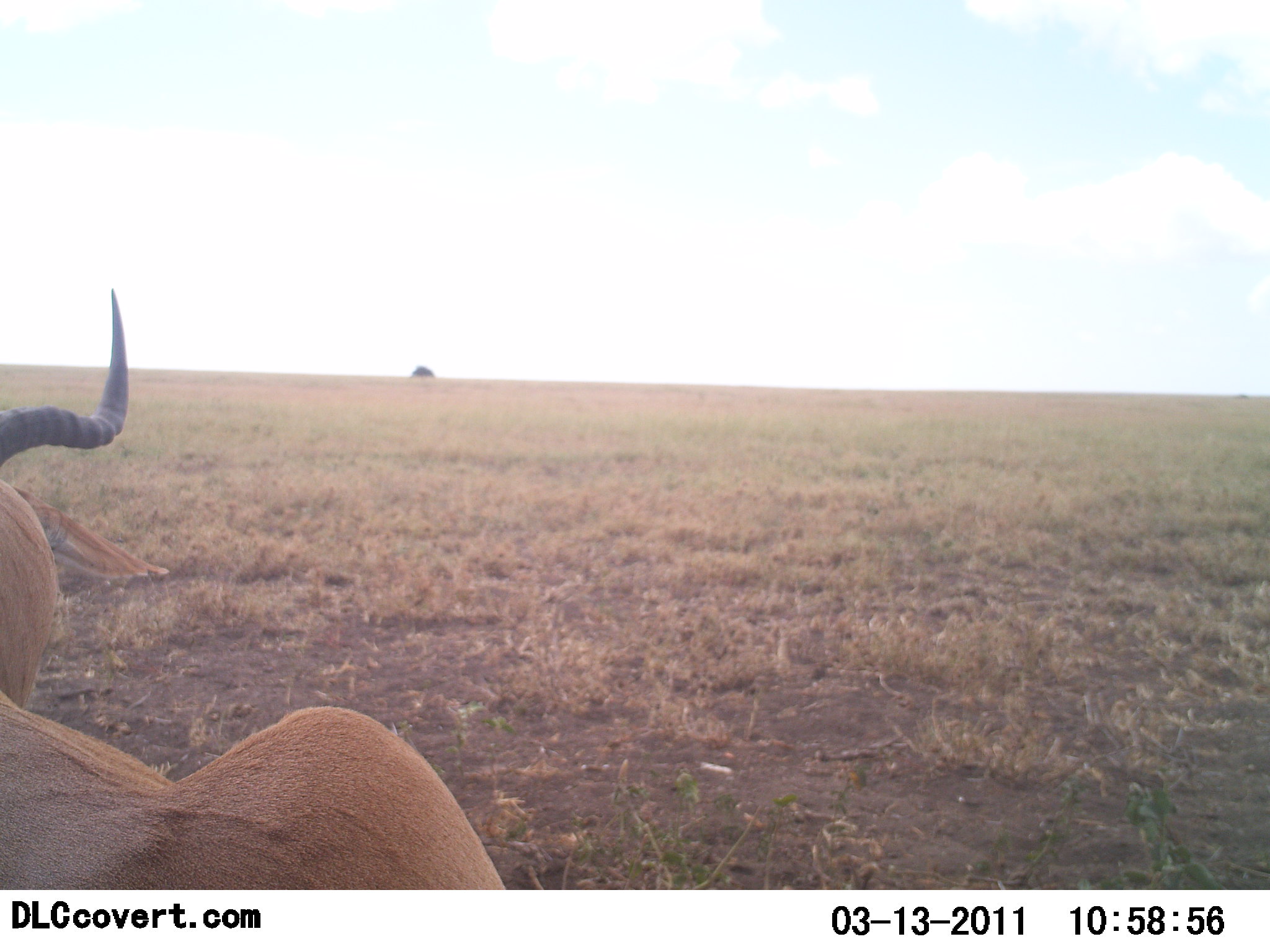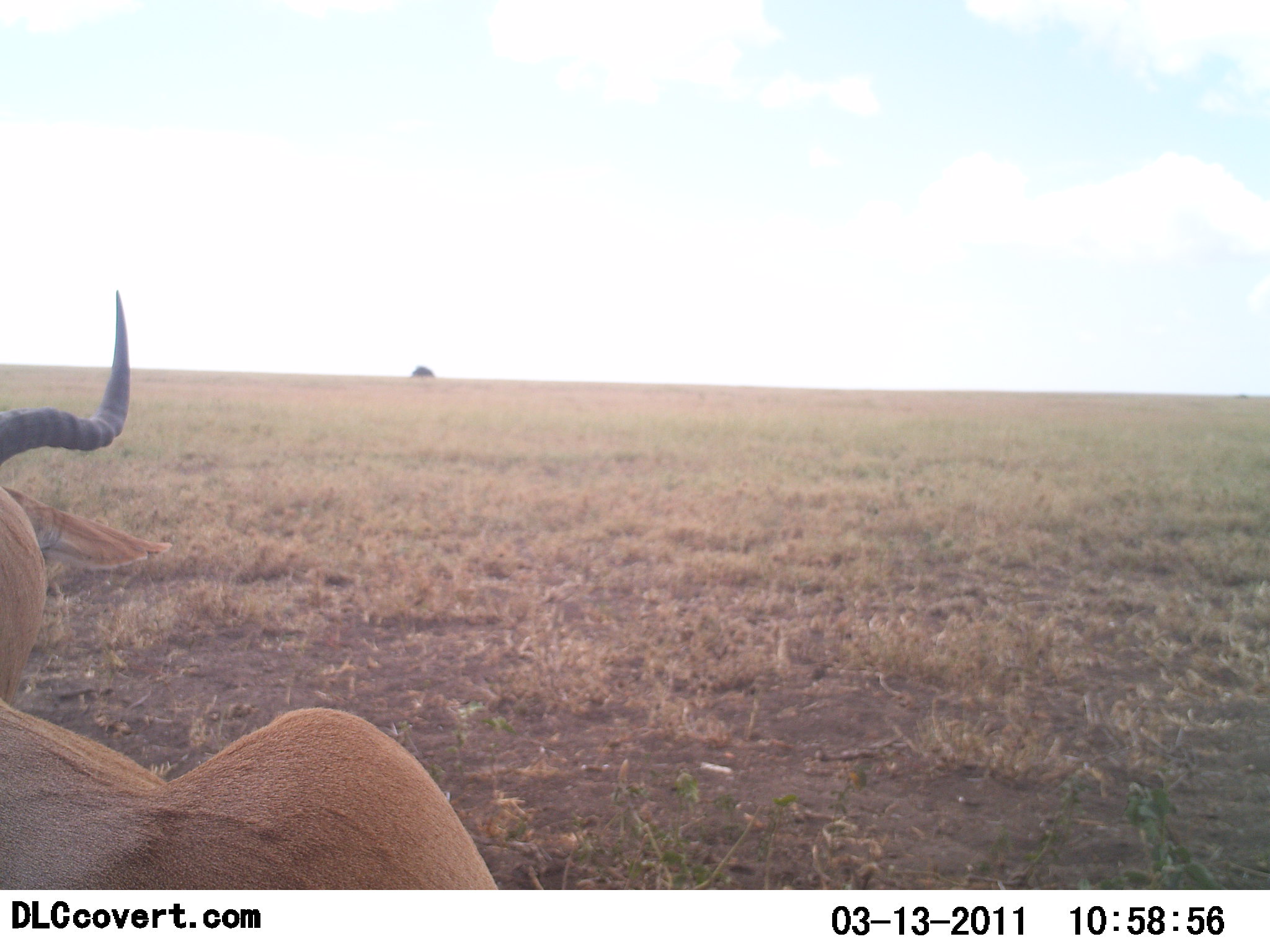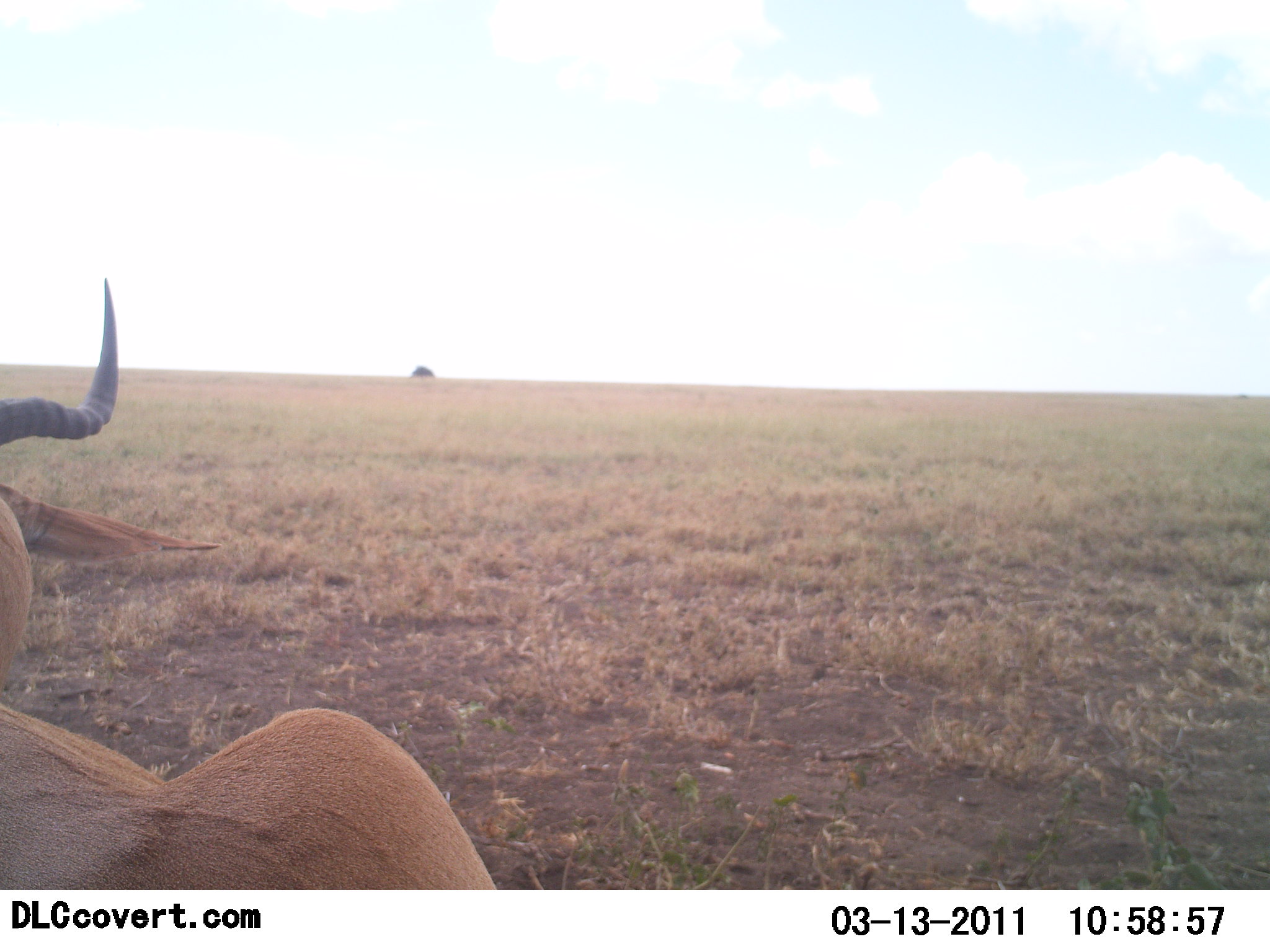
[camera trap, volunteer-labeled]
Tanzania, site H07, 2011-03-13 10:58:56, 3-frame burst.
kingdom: Animalia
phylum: Chordata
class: Mammalia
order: Artiodactyla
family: Bovidae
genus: Alcelaphus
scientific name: Alcelaphus buselaphus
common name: hartebeest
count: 1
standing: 45%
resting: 45%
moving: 9%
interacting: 0%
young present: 0%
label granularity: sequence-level